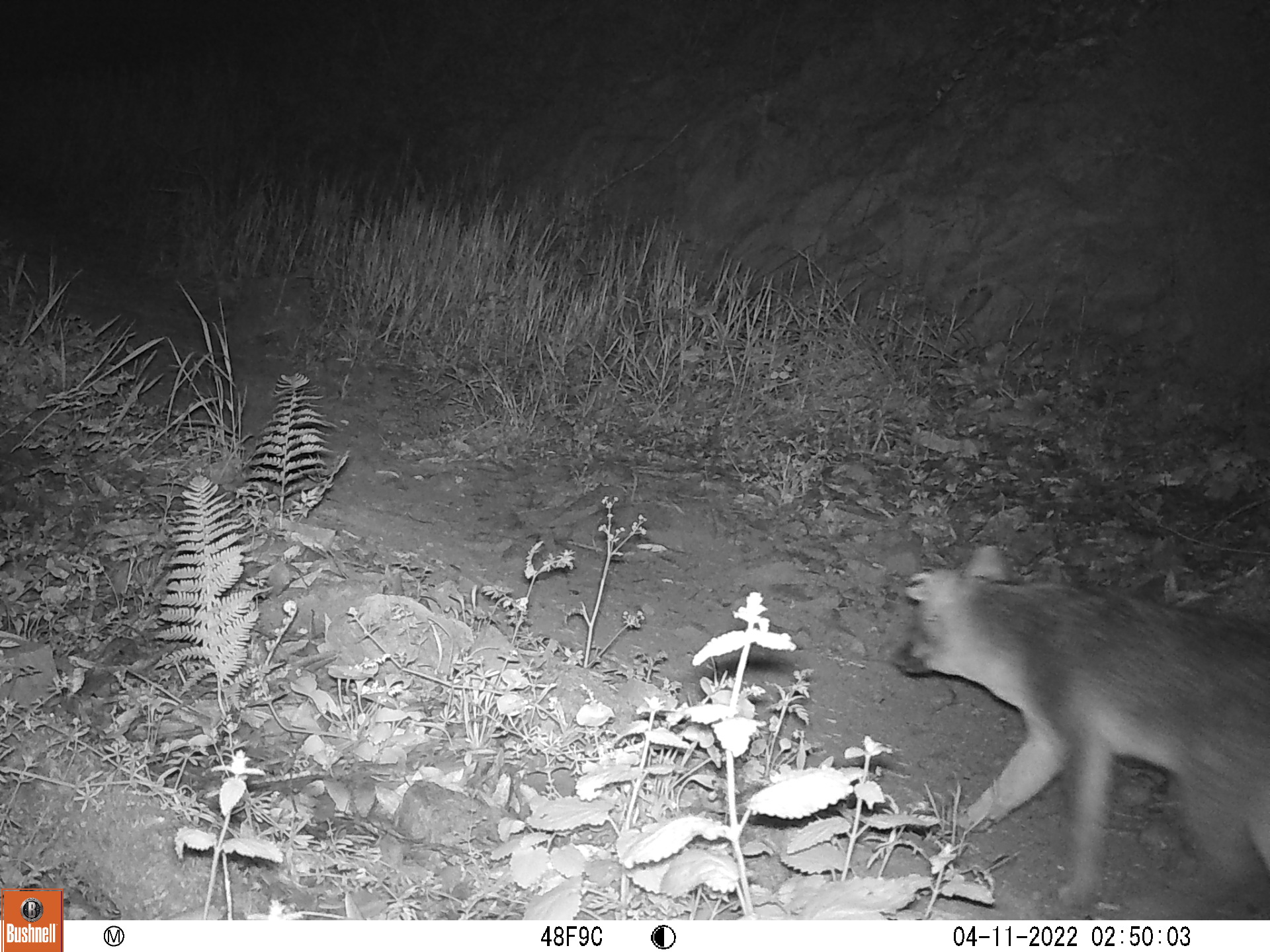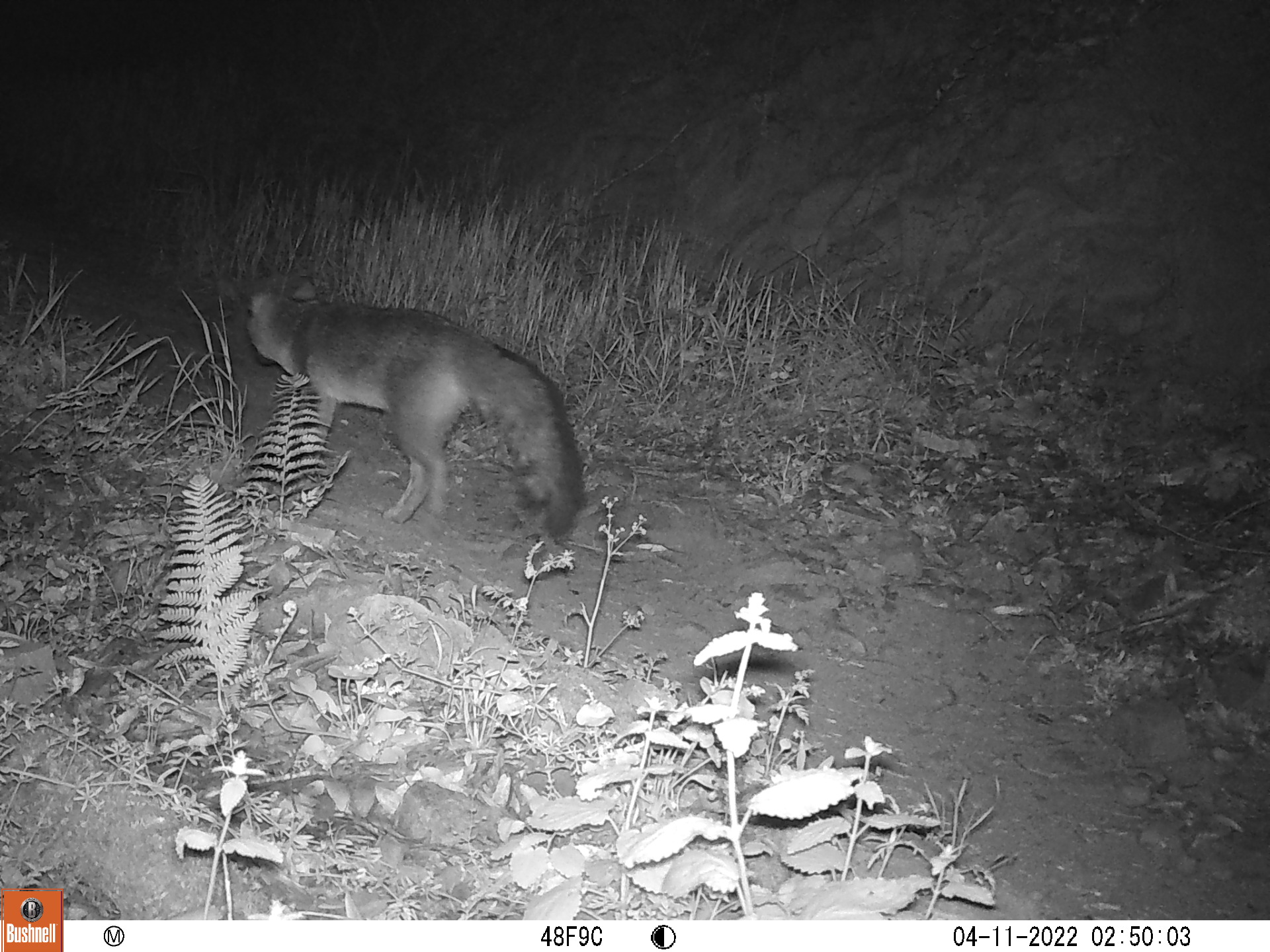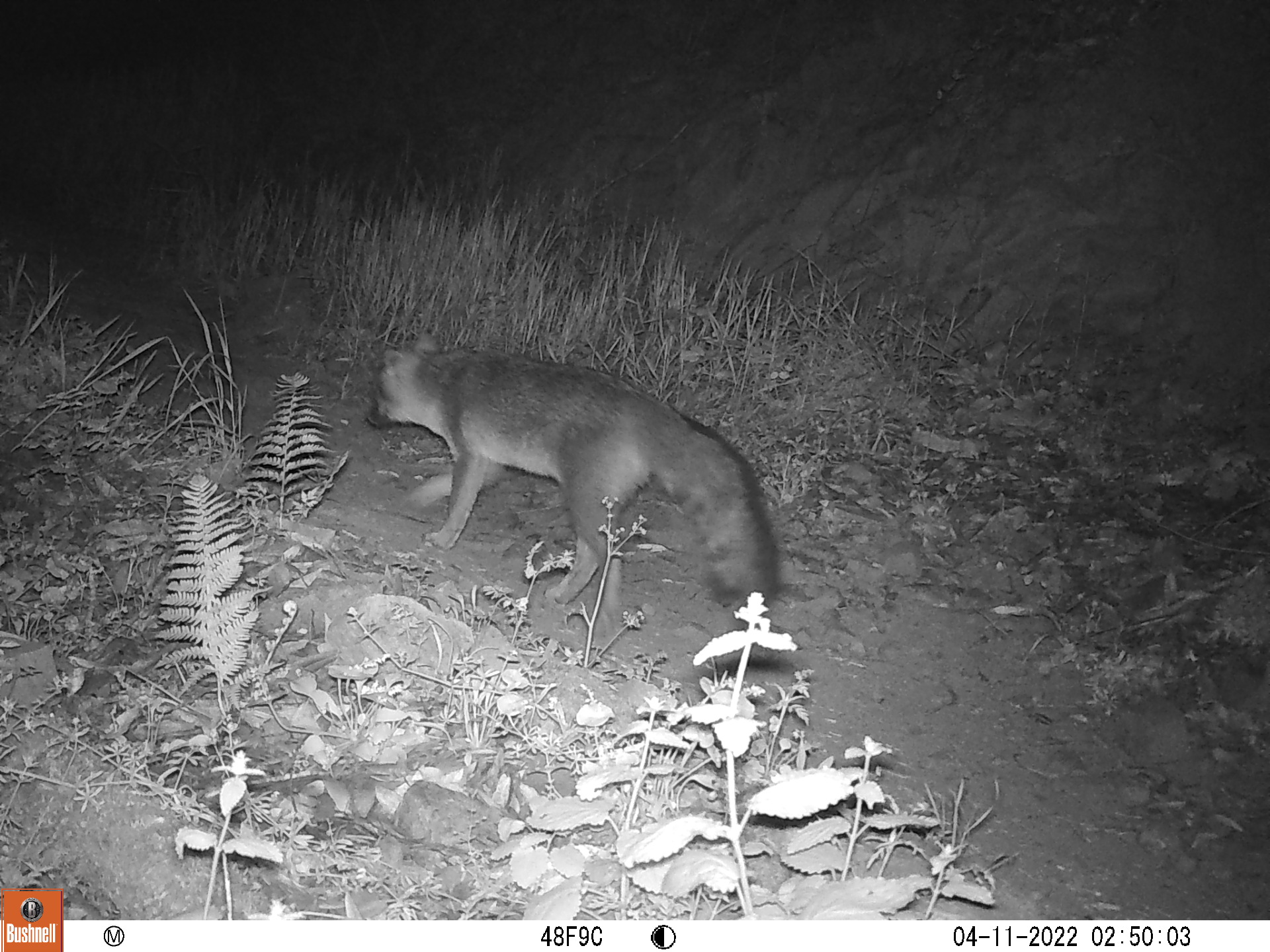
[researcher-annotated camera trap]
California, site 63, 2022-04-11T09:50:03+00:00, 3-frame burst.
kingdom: Animalia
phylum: Chordata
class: Mammalia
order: Carnivora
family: Canidae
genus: Urocyon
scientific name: Urocyon cinereoargenteus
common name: gray fox